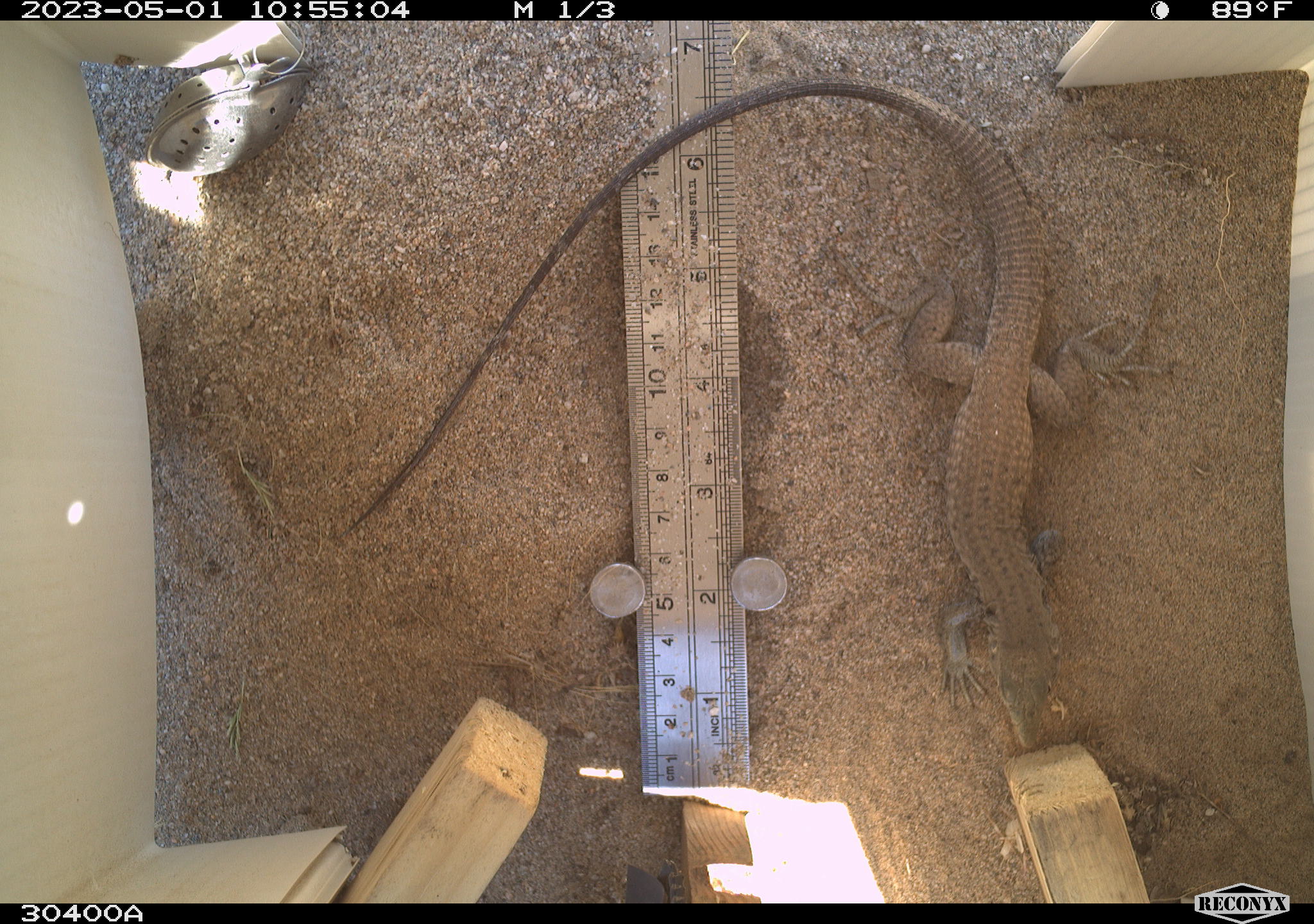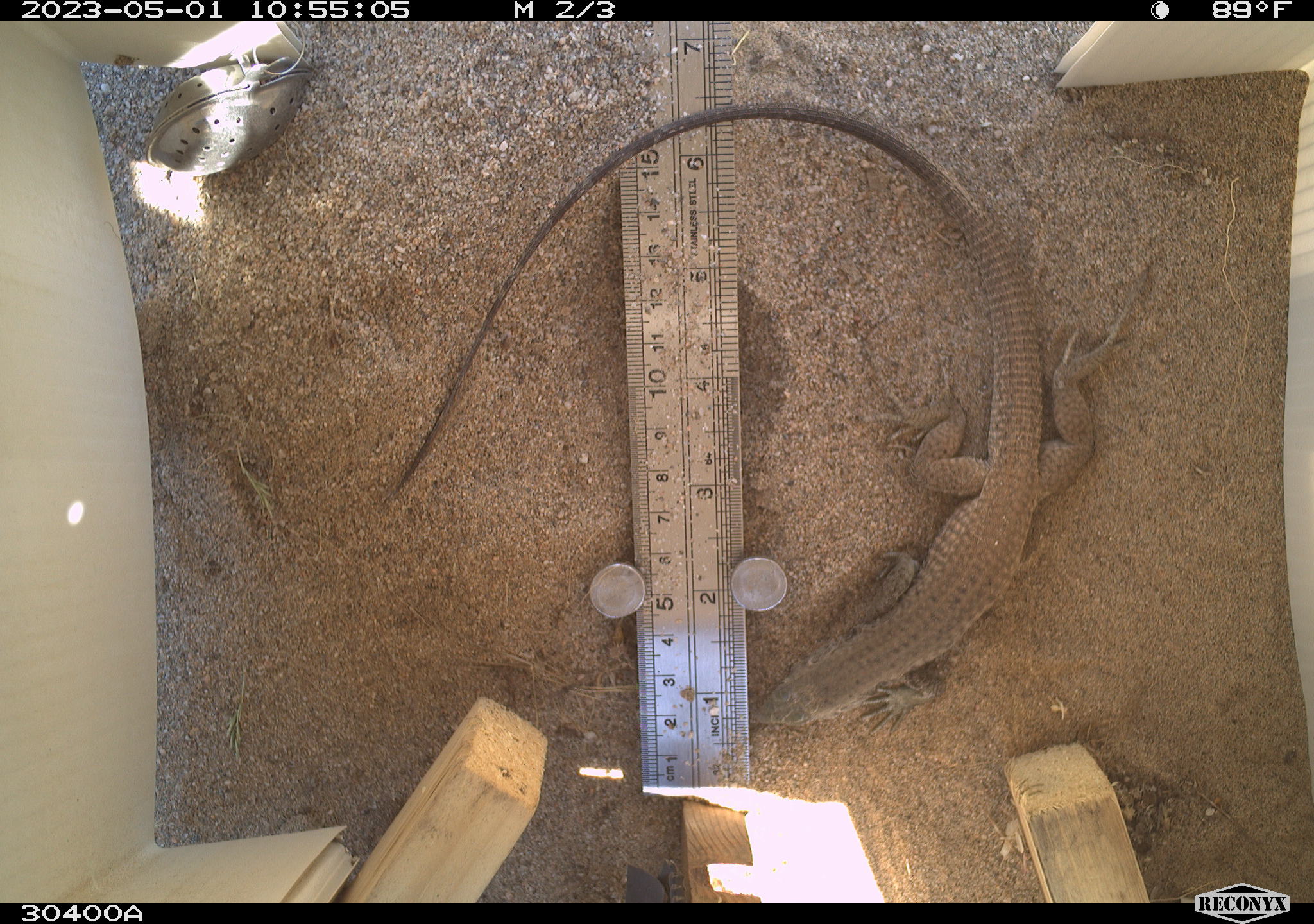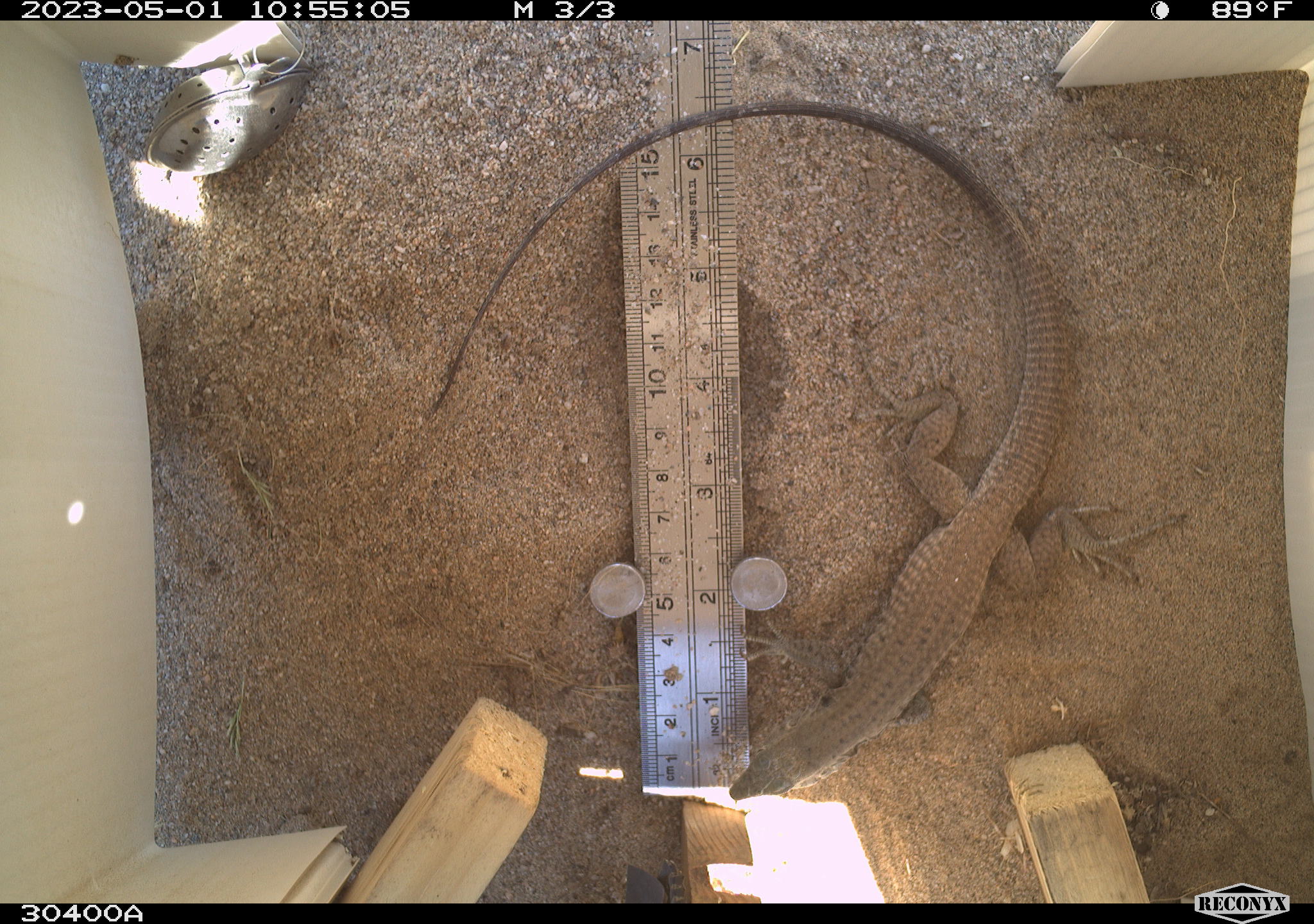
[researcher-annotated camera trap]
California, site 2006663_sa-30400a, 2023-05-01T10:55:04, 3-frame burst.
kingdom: Animalia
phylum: Chordata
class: Reptilia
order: Squamata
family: Teiidae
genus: Aspidoscelis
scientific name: Aspidoscelis tigris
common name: western whiptail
Western whiptail (Aspidoscelis tigris).